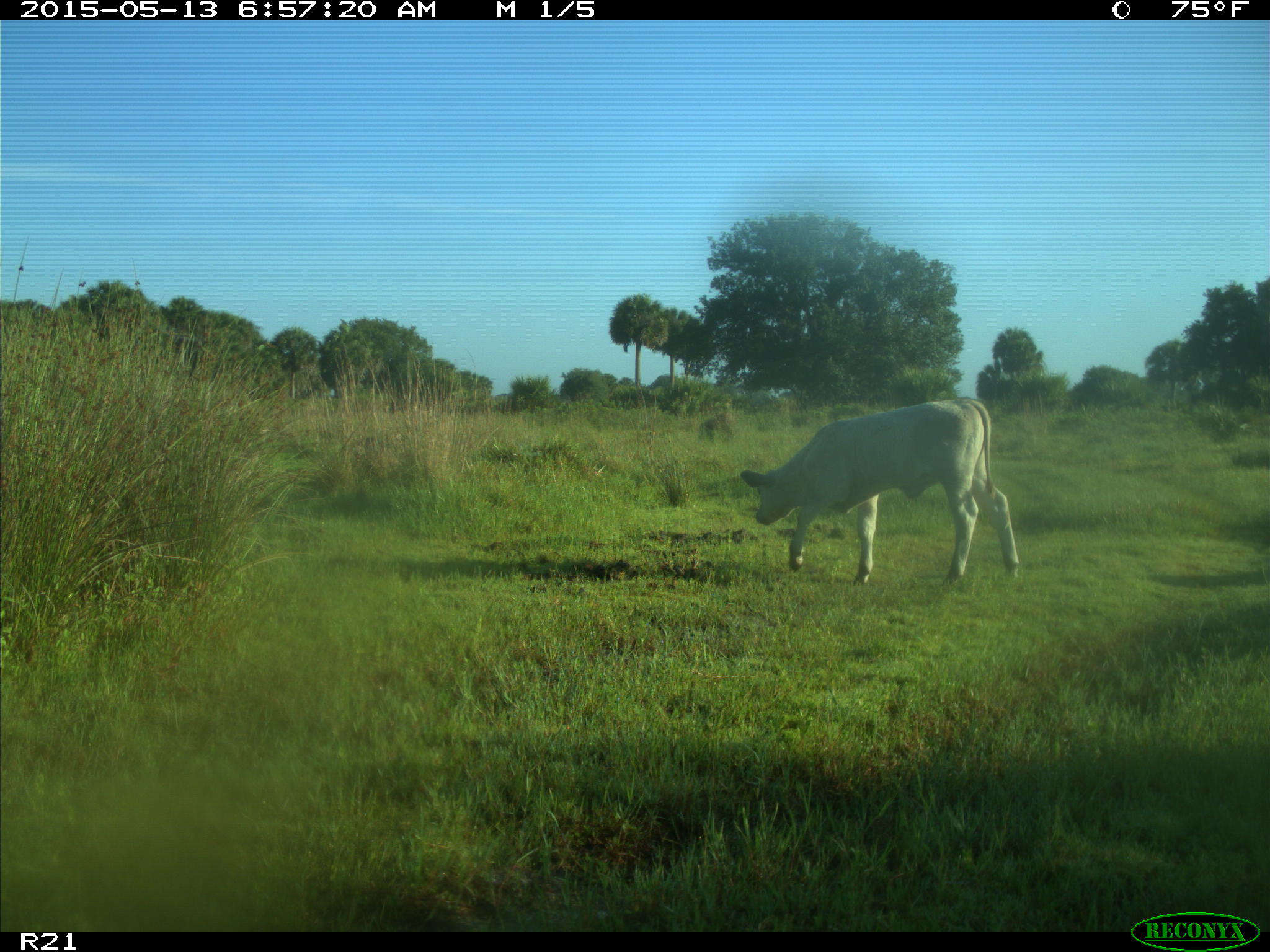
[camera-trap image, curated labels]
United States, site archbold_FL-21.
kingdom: Animalia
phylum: Chordata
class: Mammalia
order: Artiodactyla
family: Bovidae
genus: Bos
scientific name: Bos taurus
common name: domestic cow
Bos taurus (domestic cow).